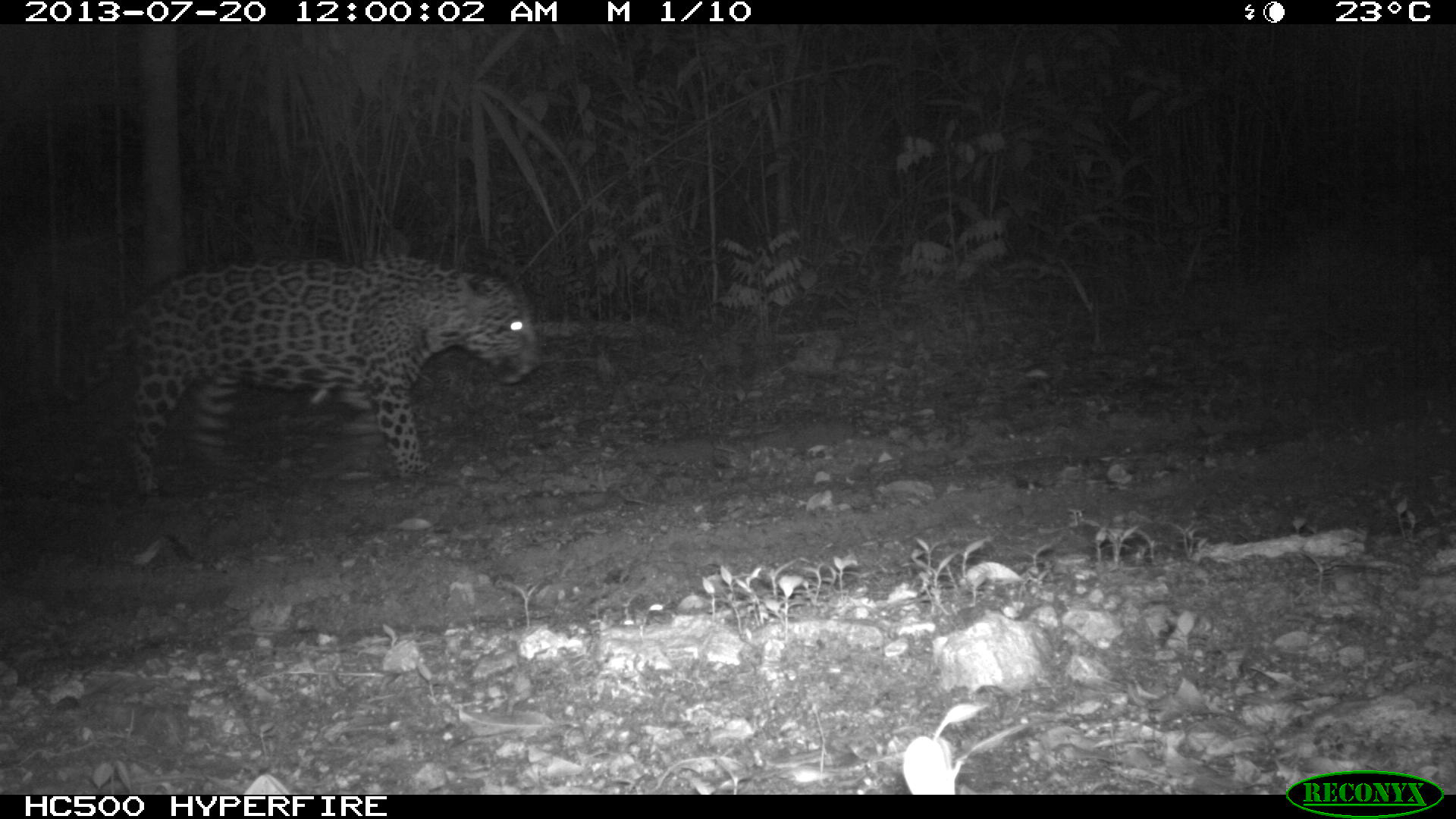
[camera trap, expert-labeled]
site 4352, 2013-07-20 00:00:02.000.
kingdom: Animalia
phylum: Chordata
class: Mammalia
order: Carnivora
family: Felidae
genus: Panthera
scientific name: Panthera onca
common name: jaguar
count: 1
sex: male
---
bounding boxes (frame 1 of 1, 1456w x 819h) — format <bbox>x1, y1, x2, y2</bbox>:
panthera onca: <bbox>0, 257, 541, 496</bbox>